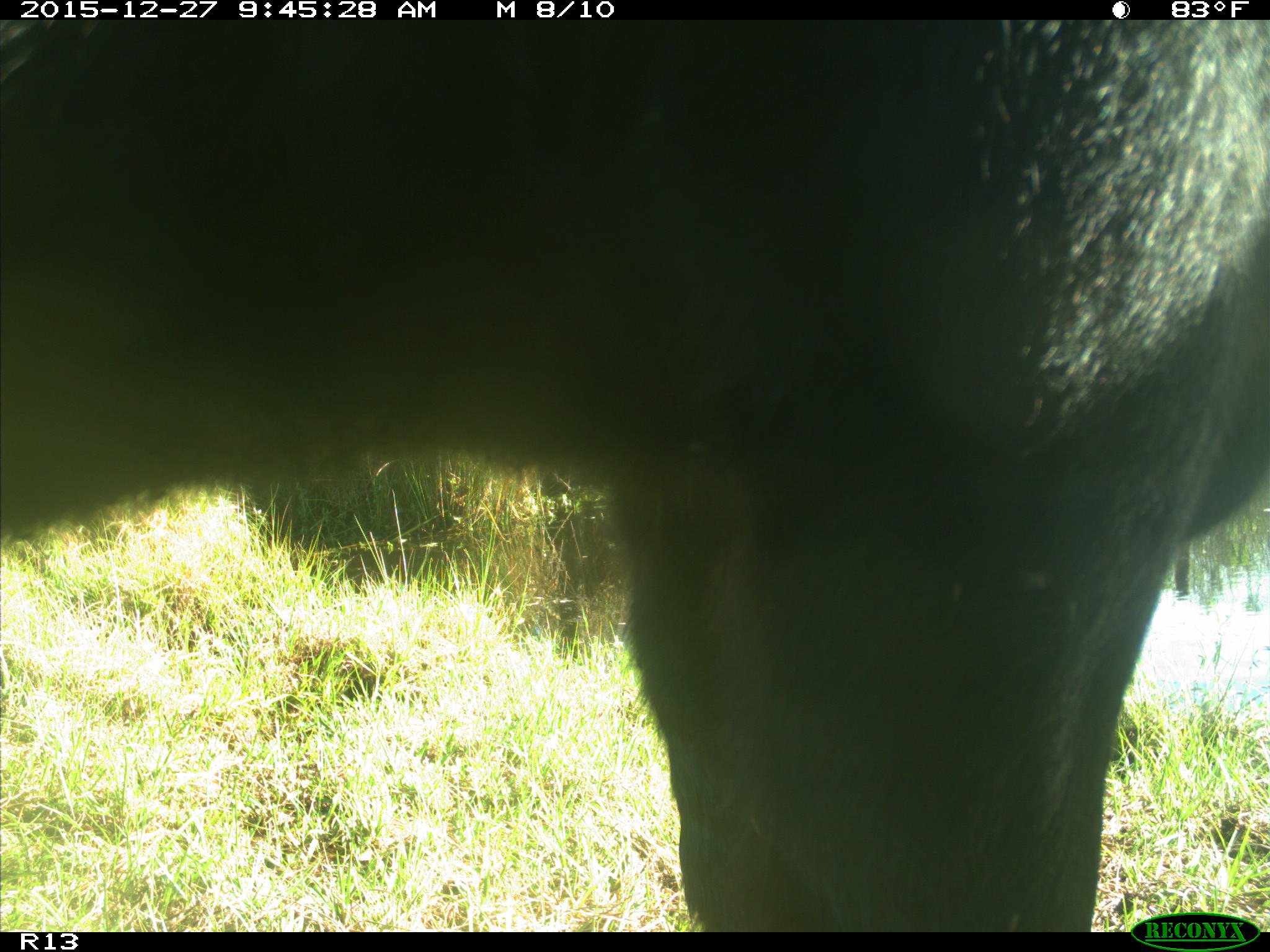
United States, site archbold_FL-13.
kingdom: Animalia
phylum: Chordata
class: Mammalia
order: Artiodactyla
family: Bovidae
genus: Bos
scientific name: Bos taurus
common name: domestic cow